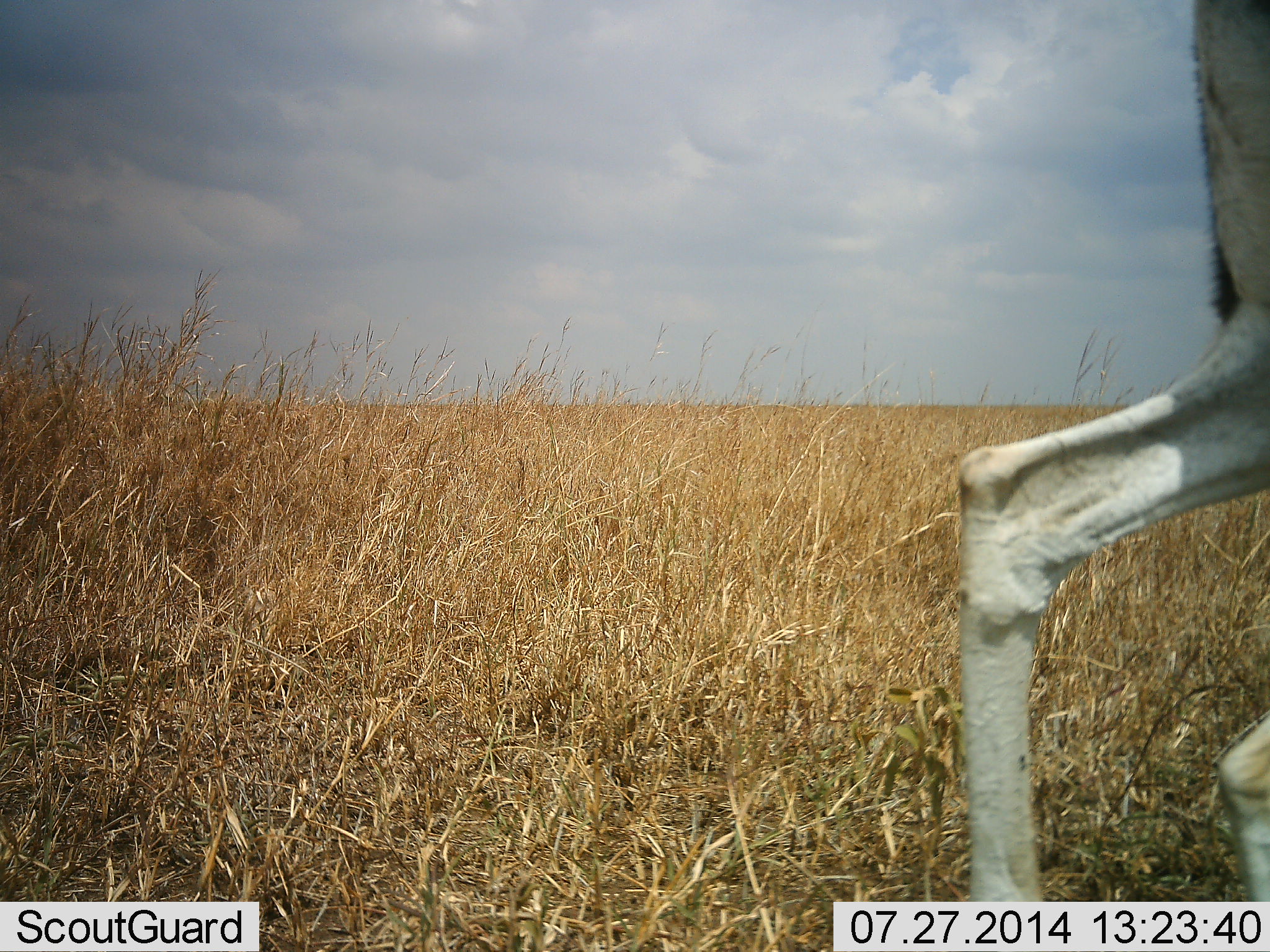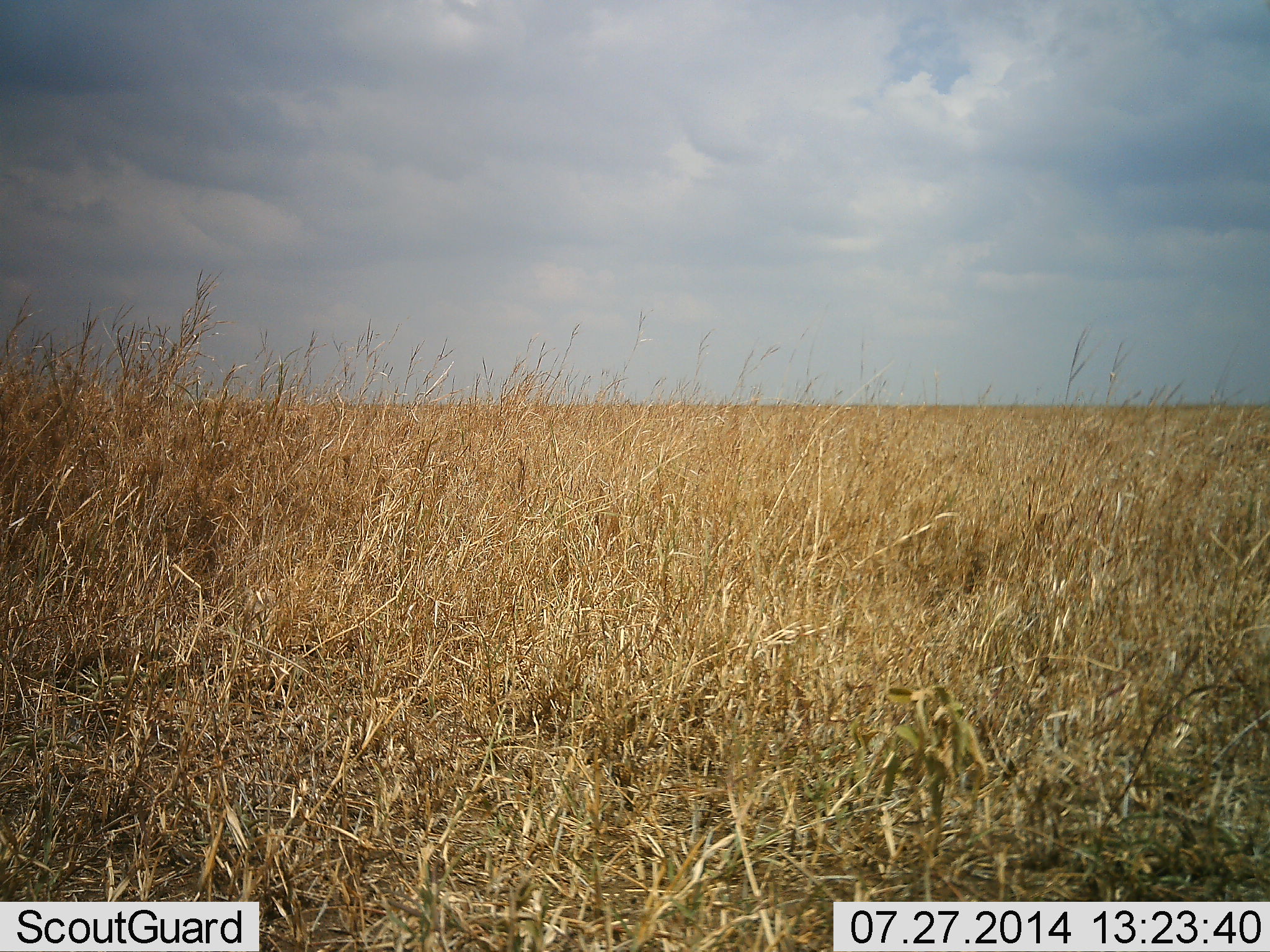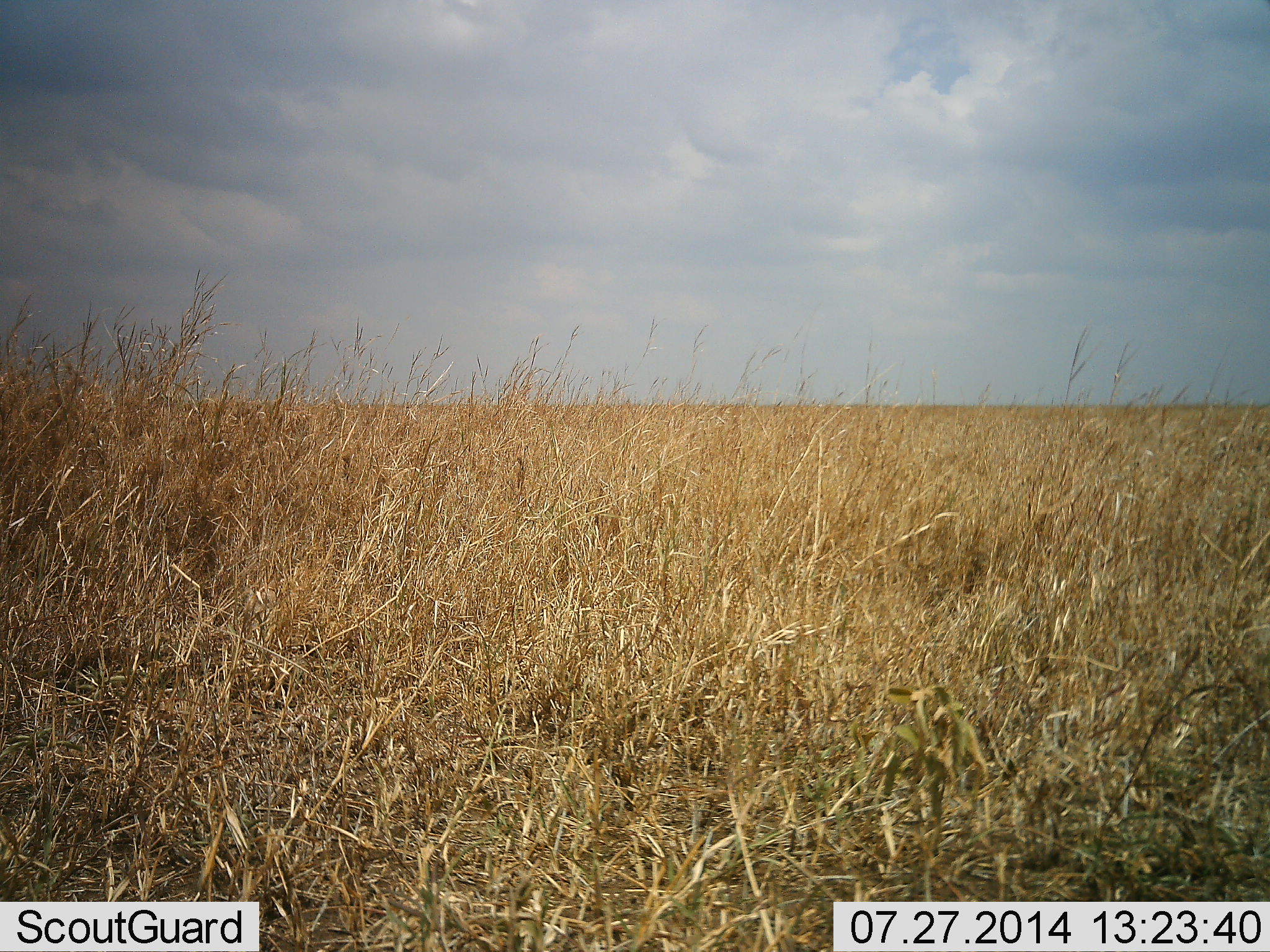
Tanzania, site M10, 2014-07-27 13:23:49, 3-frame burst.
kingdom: Animalia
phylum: Chordata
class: Mammalia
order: Artiodactyla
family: Bovidae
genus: Nanger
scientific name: Nanger granti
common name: grant's gazelle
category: gazellegrants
Gazellegrants (grant's gazelle) (Nanger granti), count 1. Behavior (volunteer vote fractions): standing 0%, resting 0%, moving 100%, interacting 0%. Young present (vote fraction): 0%. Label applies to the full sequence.